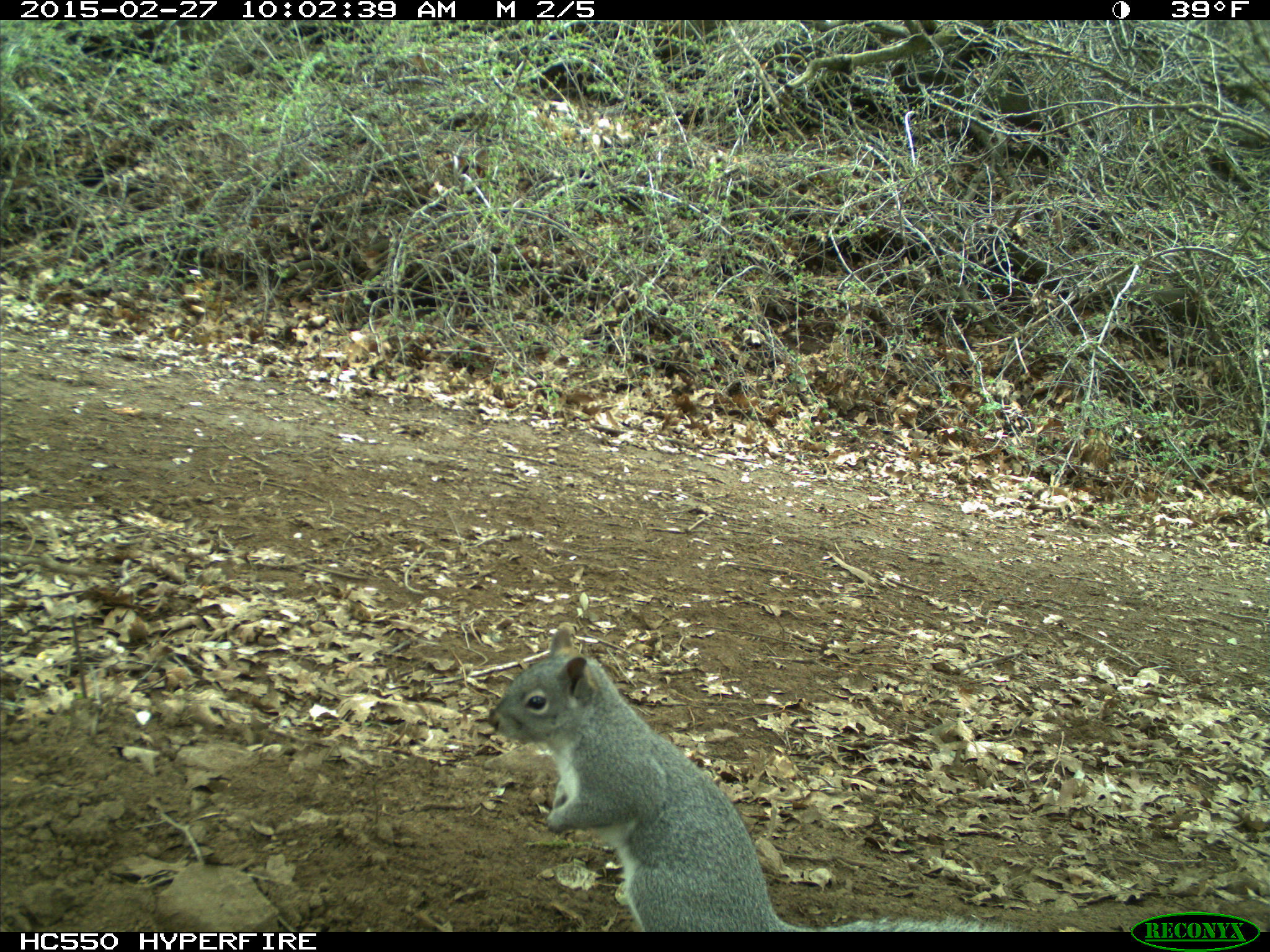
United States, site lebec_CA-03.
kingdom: Animalia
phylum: Chordata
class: Mammalia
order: Rodentia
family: Sciuridae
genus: Sciurus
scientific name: Sciurus carolinensis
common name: eastern gray squirrel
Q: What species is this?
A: Sciurus carolinensis (eastern gray squirrel).